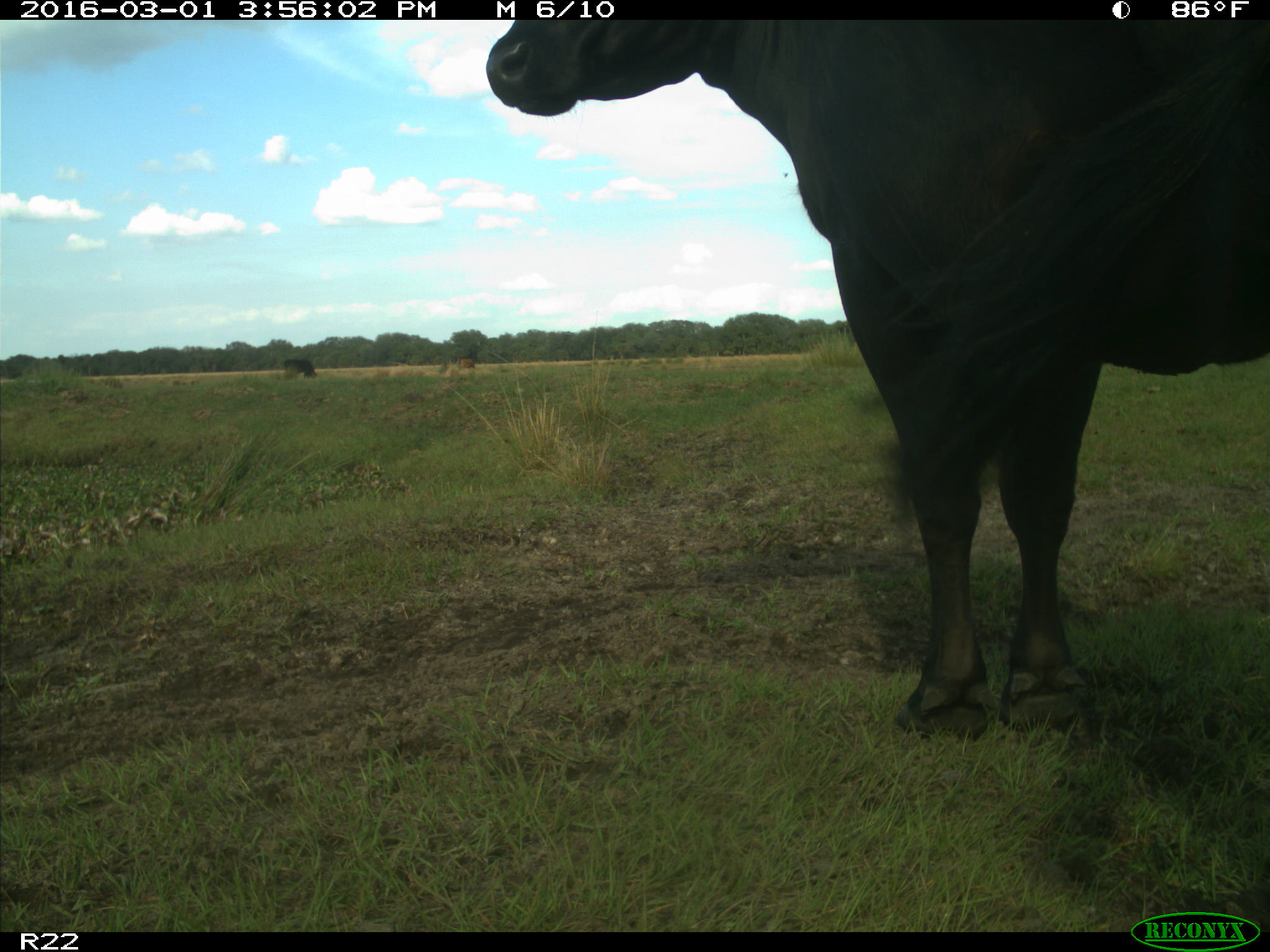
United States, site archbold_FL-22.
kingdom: Animalia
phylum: Chordata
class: Mammalia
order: Artiodactyla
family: Bovidae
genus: Bos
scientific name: Bos taurus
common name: domestic cow